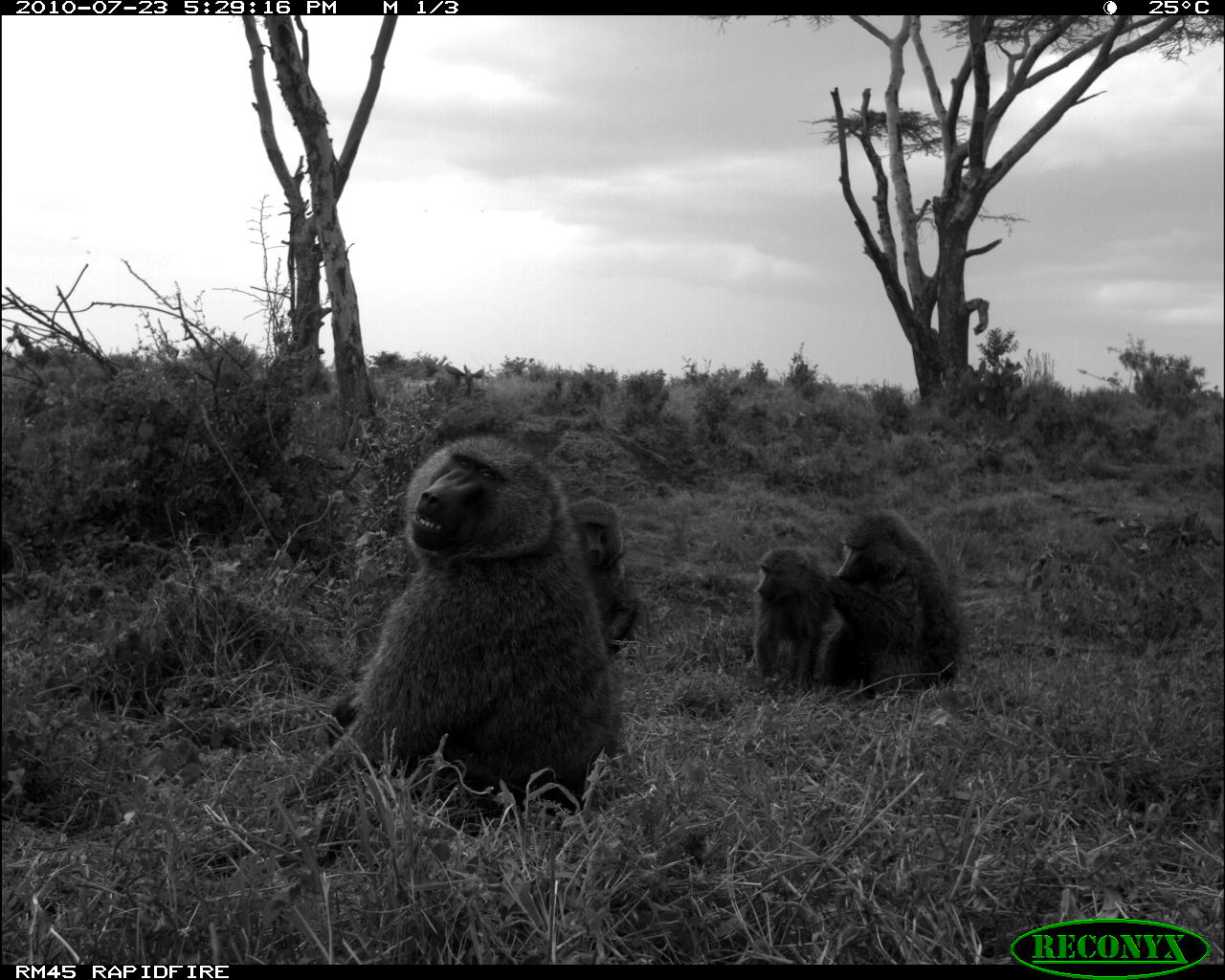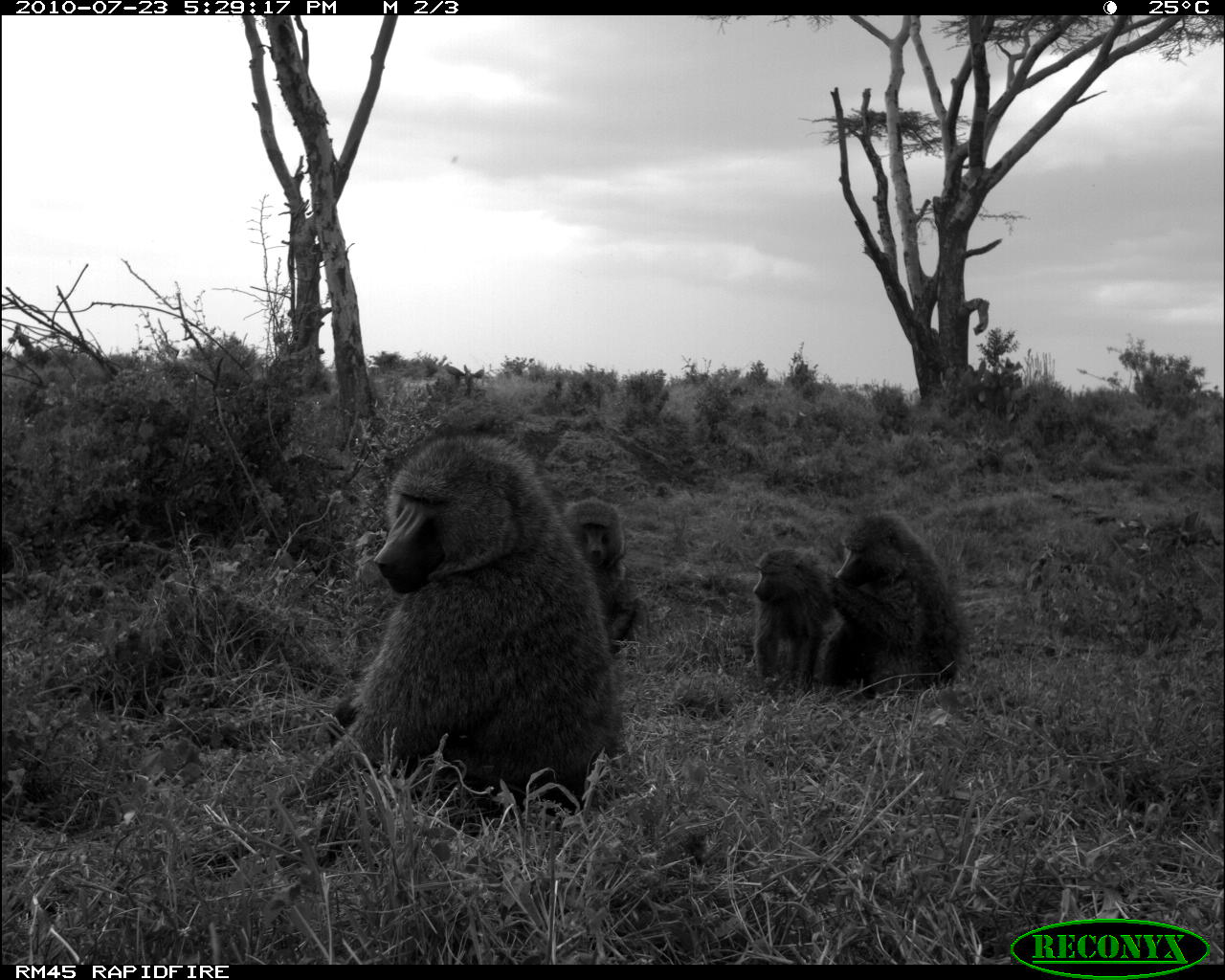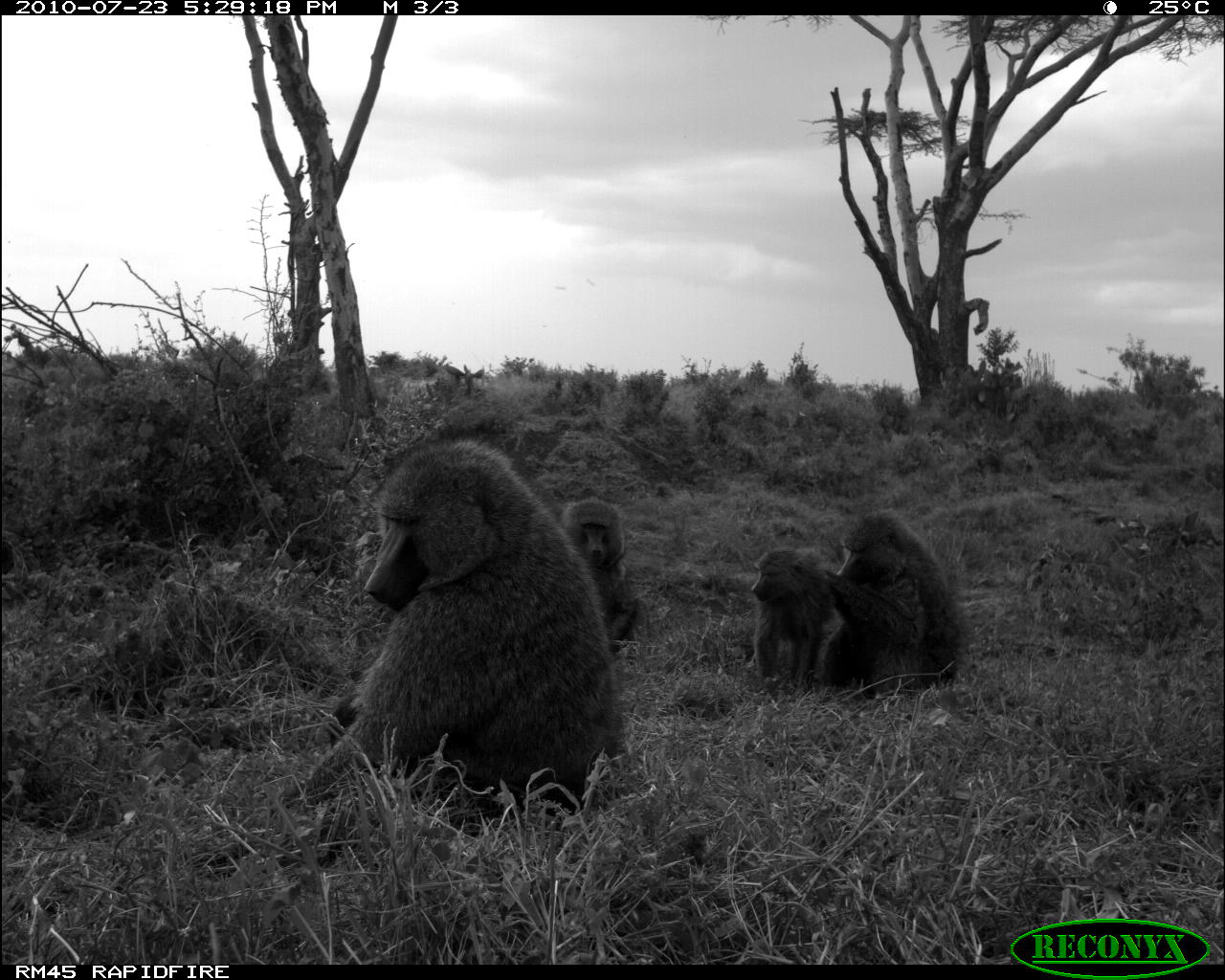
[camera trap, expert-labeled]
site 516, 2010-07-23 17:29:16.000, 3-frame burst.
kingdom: Animalia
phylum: Chordata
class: Mammalia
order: Primates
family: Cercopithecidae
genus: Papio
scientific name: Papio anubis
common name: olive baboon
Papio anubis (olive baboon), count 4.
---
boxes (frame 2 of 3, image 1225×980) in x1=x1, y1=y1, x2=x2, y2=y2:
papio anubis: x1=307, y1=435, x2=623, y2=818; x1=822, y1=513, x2=961, y2=699; x1=563, y1=498, x2=644, y2=657; x1=753, y1=549, x2=834, y2=692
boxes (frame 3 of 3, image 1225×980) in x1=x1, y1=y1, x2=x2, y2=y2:
papio anubis: x1=306, y1=435, x2=621, y2=818; x1=822, y1=513, x2=961, y2=699; x1=563, y1=498, x2=644, y2=657; x1=753, y1=549, x2=834, y2=692